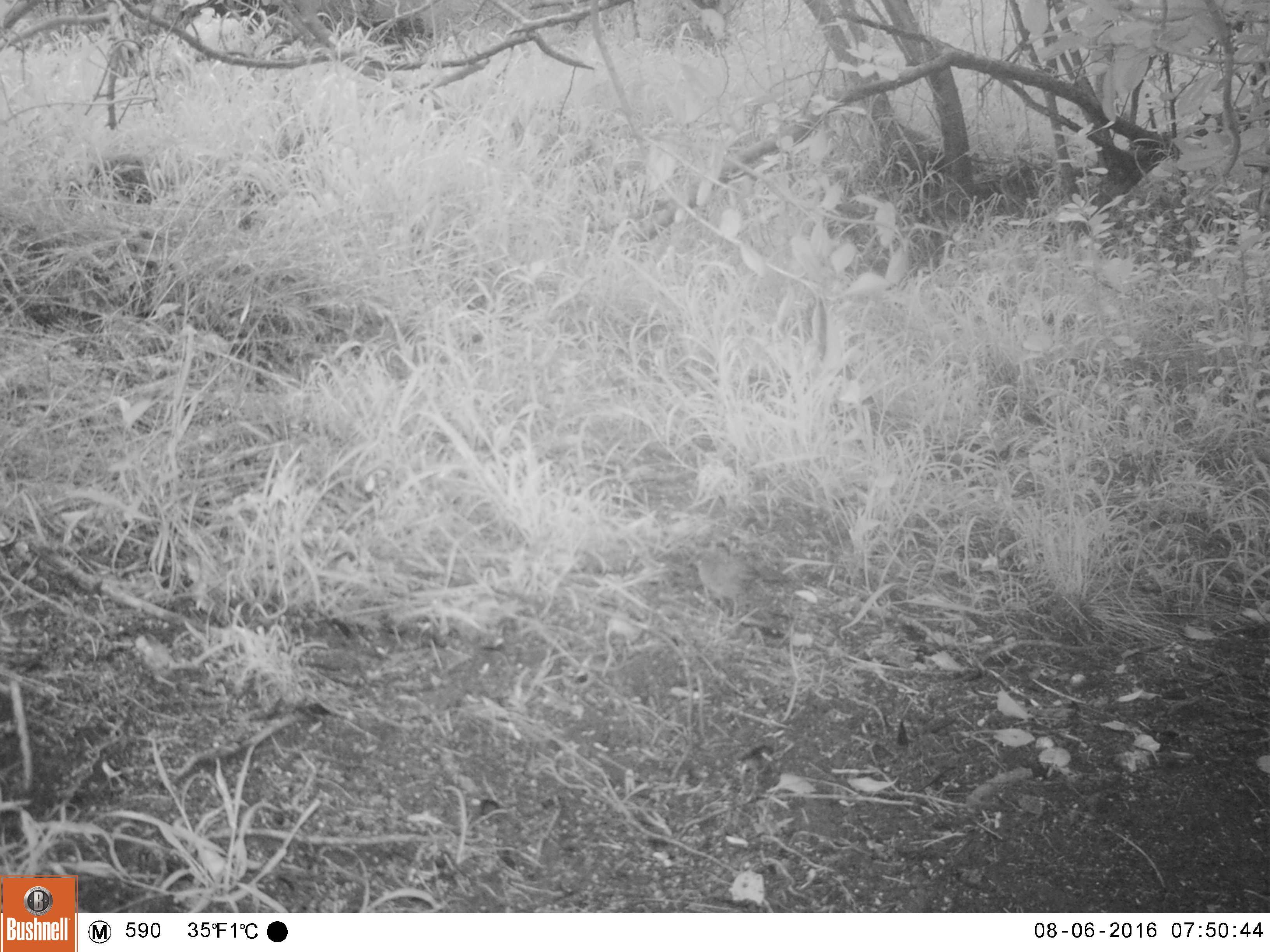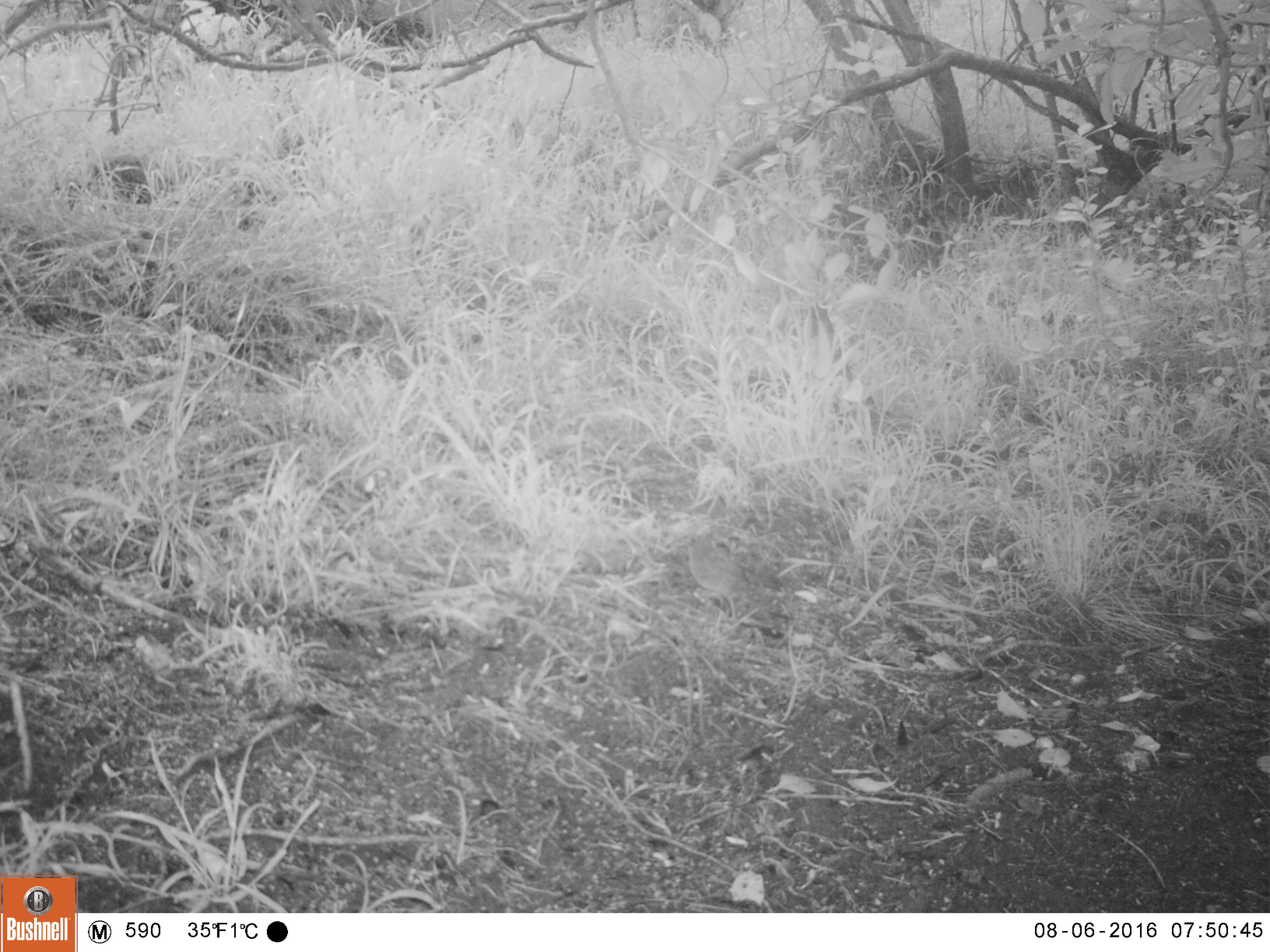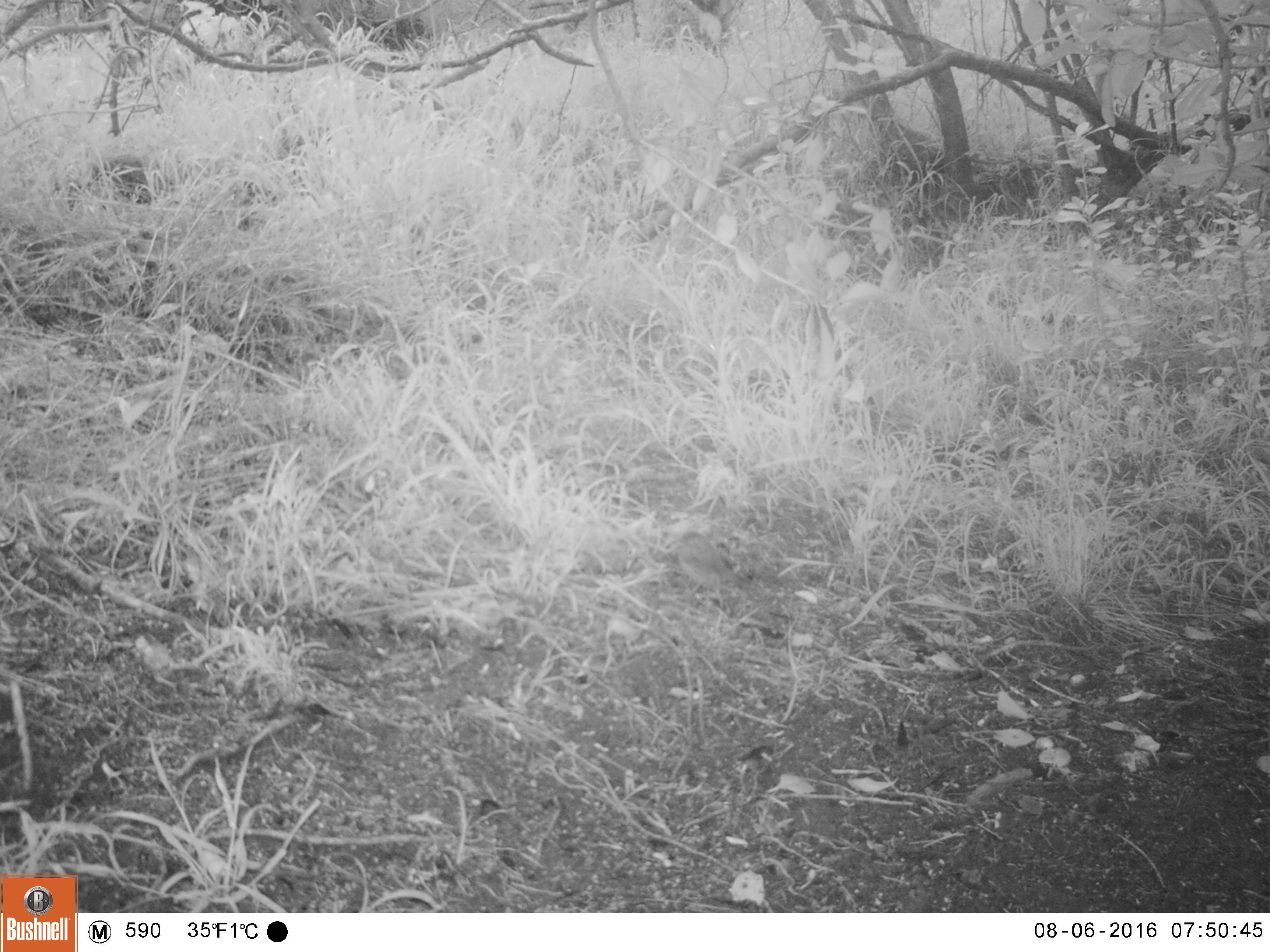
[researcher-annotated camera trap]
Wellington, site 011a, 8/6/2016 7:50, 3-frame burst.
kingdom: Animalia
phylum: Chordata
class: Aves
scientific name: Aves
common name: bird